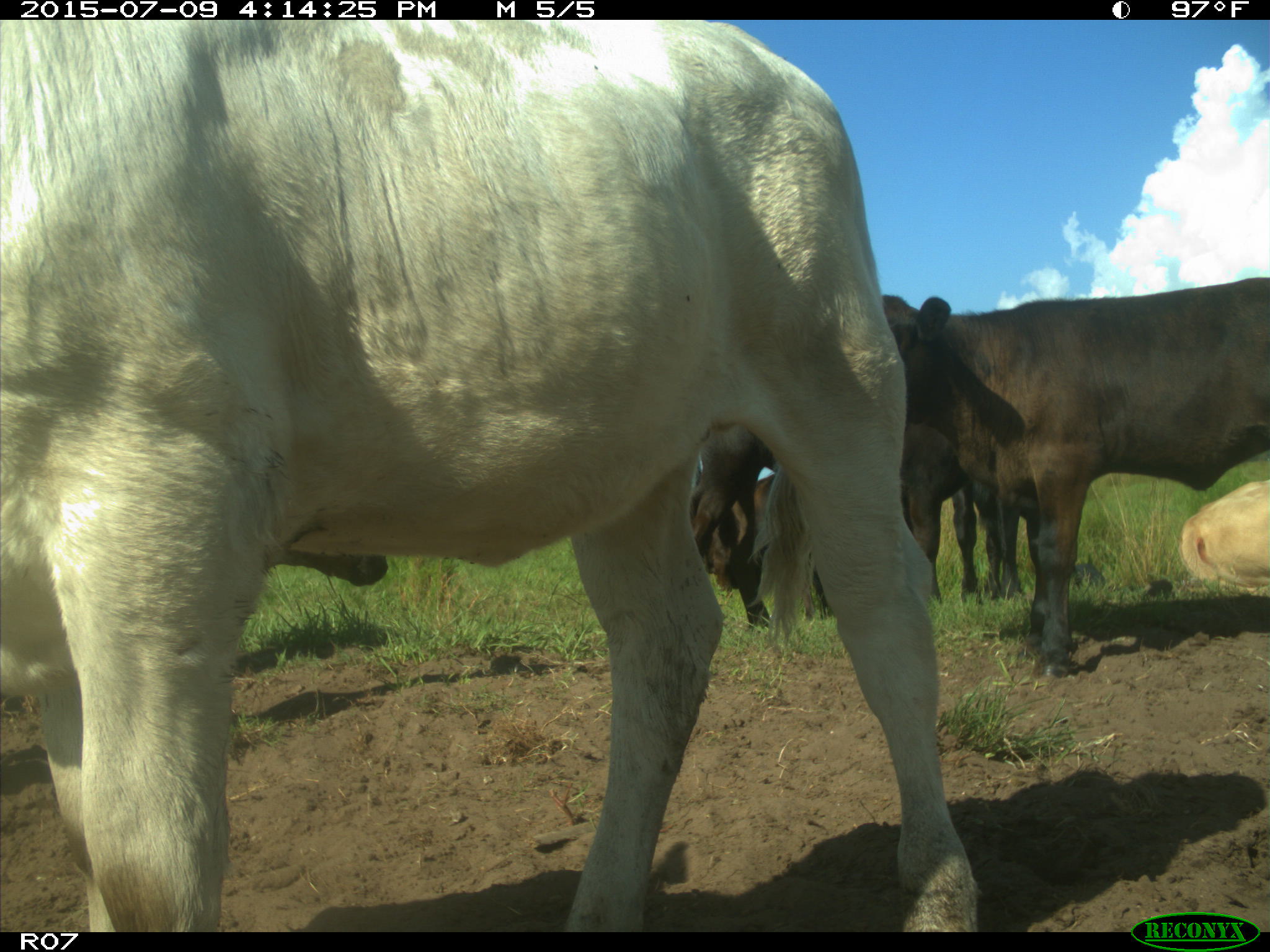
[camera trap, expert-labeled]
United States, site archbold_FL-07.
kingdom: Animalia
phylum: Chordata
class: Mammalia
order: Artiodactyla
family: Bovidae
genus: Bos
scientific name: Bos taurus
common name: domestic cow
Bos taurus (domestic cow).